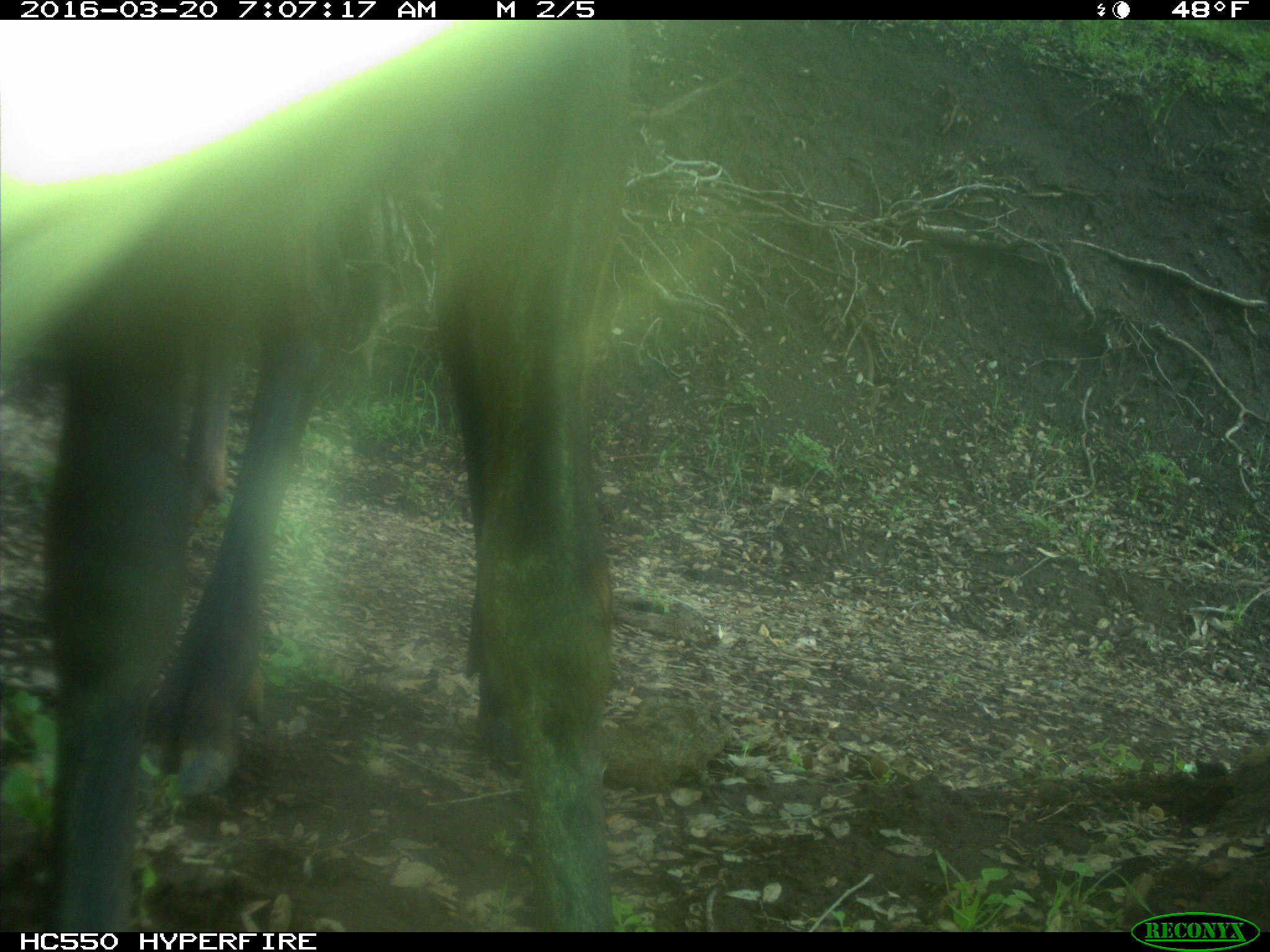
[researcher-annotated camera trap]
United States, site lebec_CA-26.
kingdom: Animalia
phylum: Chordata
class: Mammalia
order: Artiodactyla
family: Cervidae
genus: Cervus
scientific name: Cervus canadensis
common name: elk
Cervus canadensis (elk).